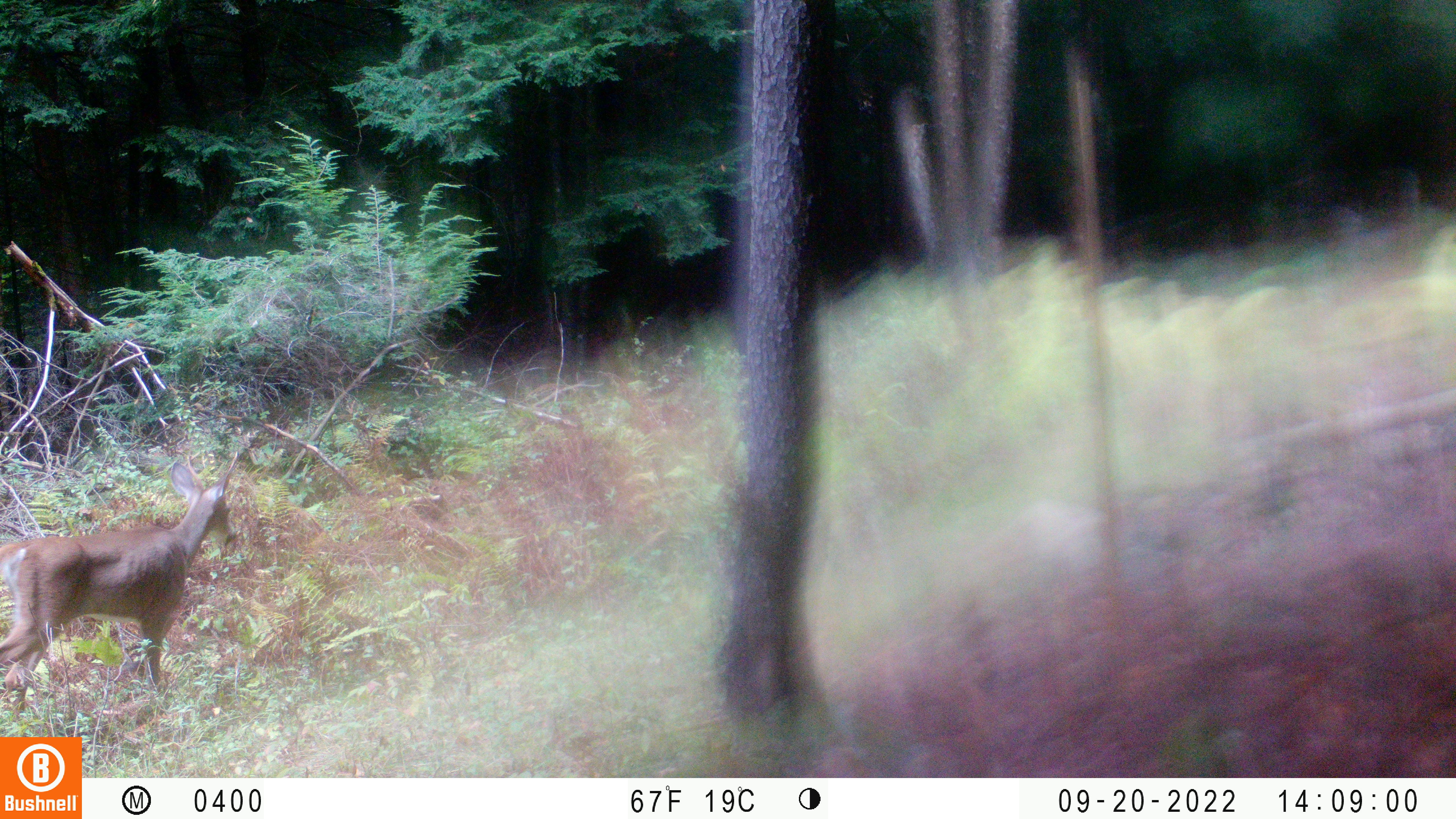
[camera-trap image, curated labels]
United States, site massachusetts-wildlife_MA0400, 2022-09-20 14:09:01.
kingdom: Animalia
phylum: Chordata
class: Mammalia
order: Artiodactyla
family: Cervidae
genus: Odocoileus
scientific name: Odocoileus virginianus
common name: white-tailed deer